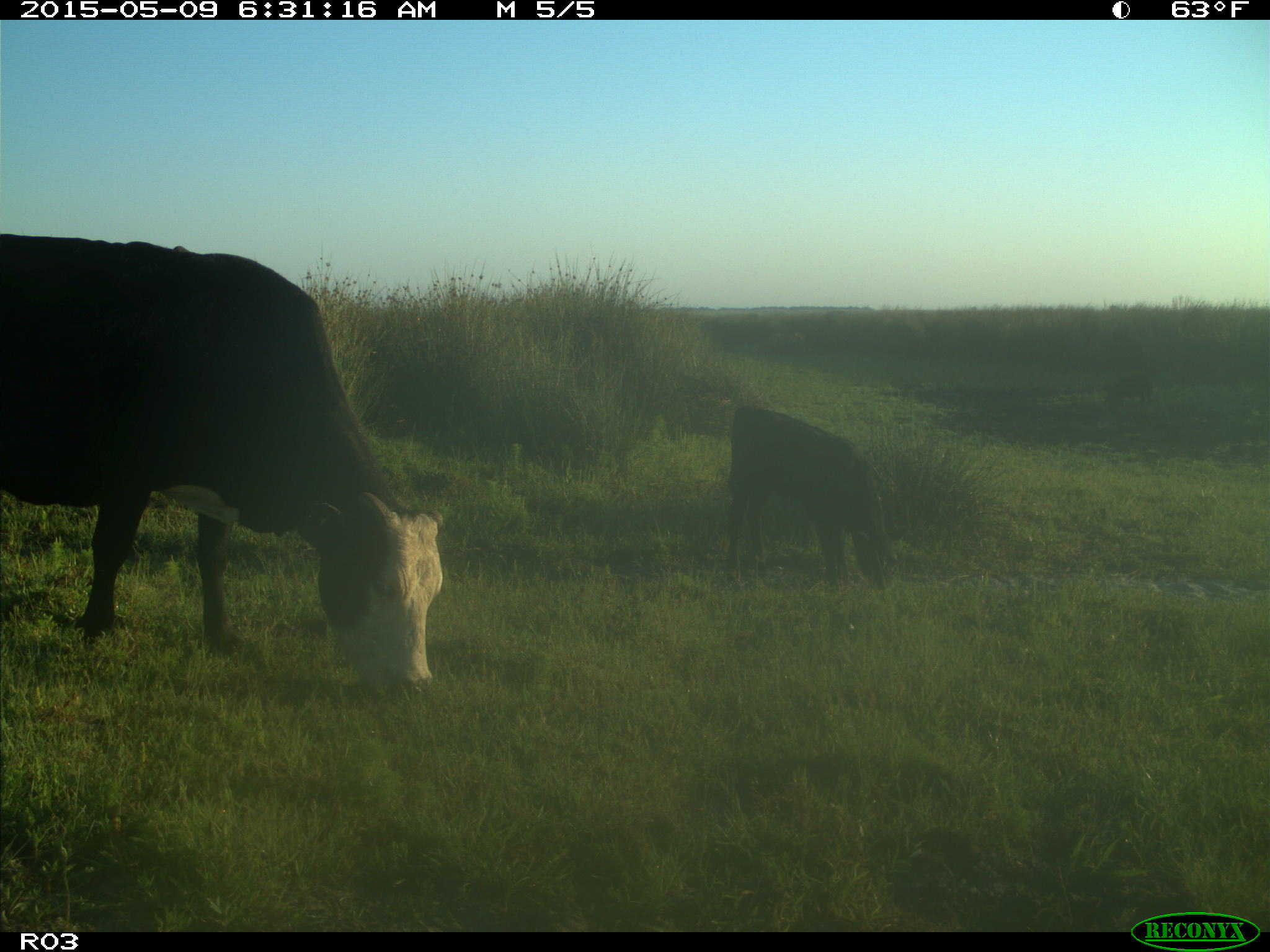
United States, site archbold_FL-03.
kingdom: Animalia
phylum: Chordata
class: Mammalia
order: Artiodactyla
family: Bovidae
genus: Bos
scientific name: Bos taurus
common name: domestic cow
Bos taurus (domestic cow).